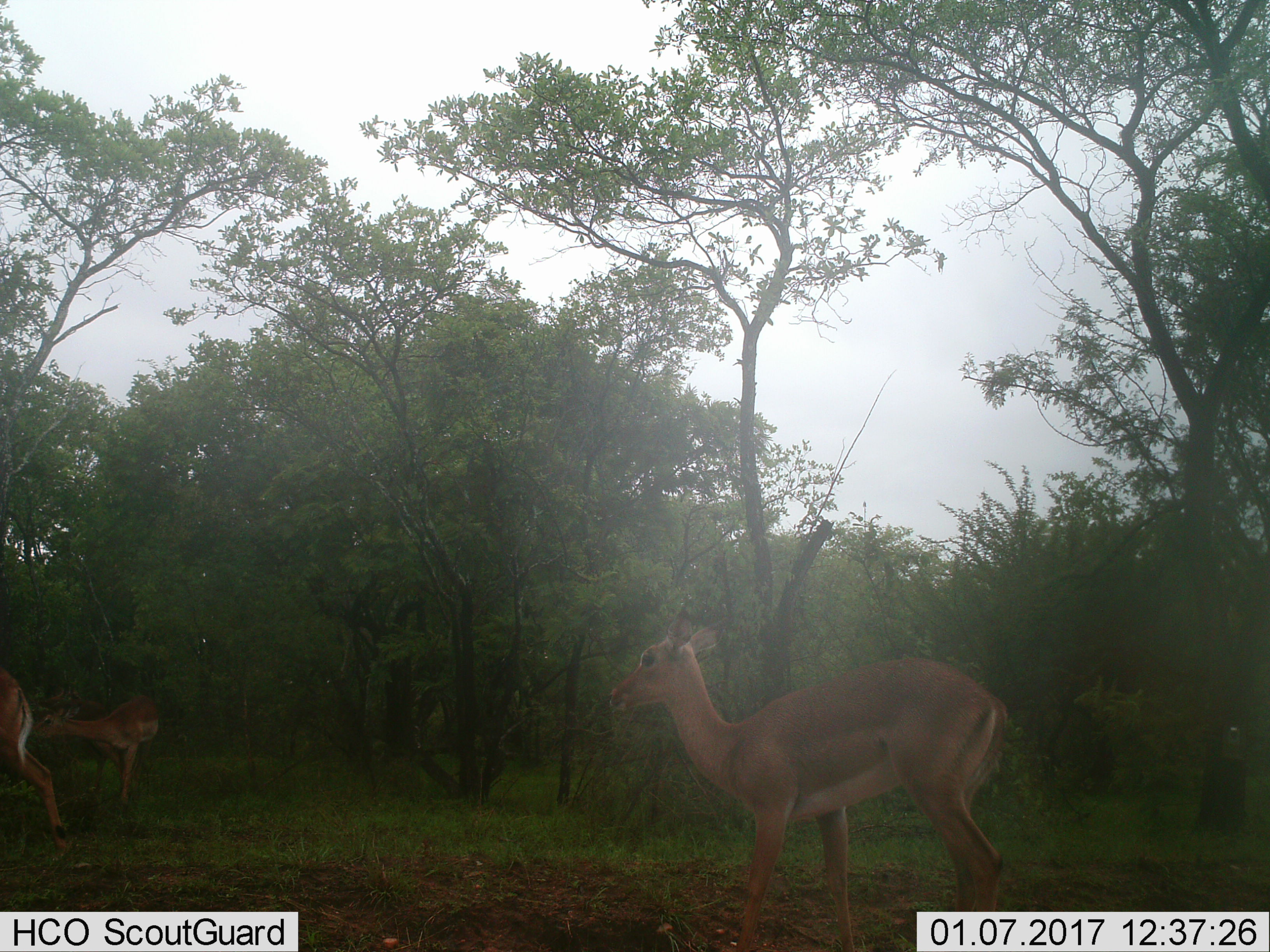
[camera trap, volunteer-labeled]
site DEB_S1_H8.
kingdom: Animalia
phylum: Chordata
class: Mammalia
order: Artiodactyla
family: Bovidae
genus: Aepyceros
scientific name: Aepyceros melampus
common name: impala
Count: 3.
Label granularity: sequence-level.